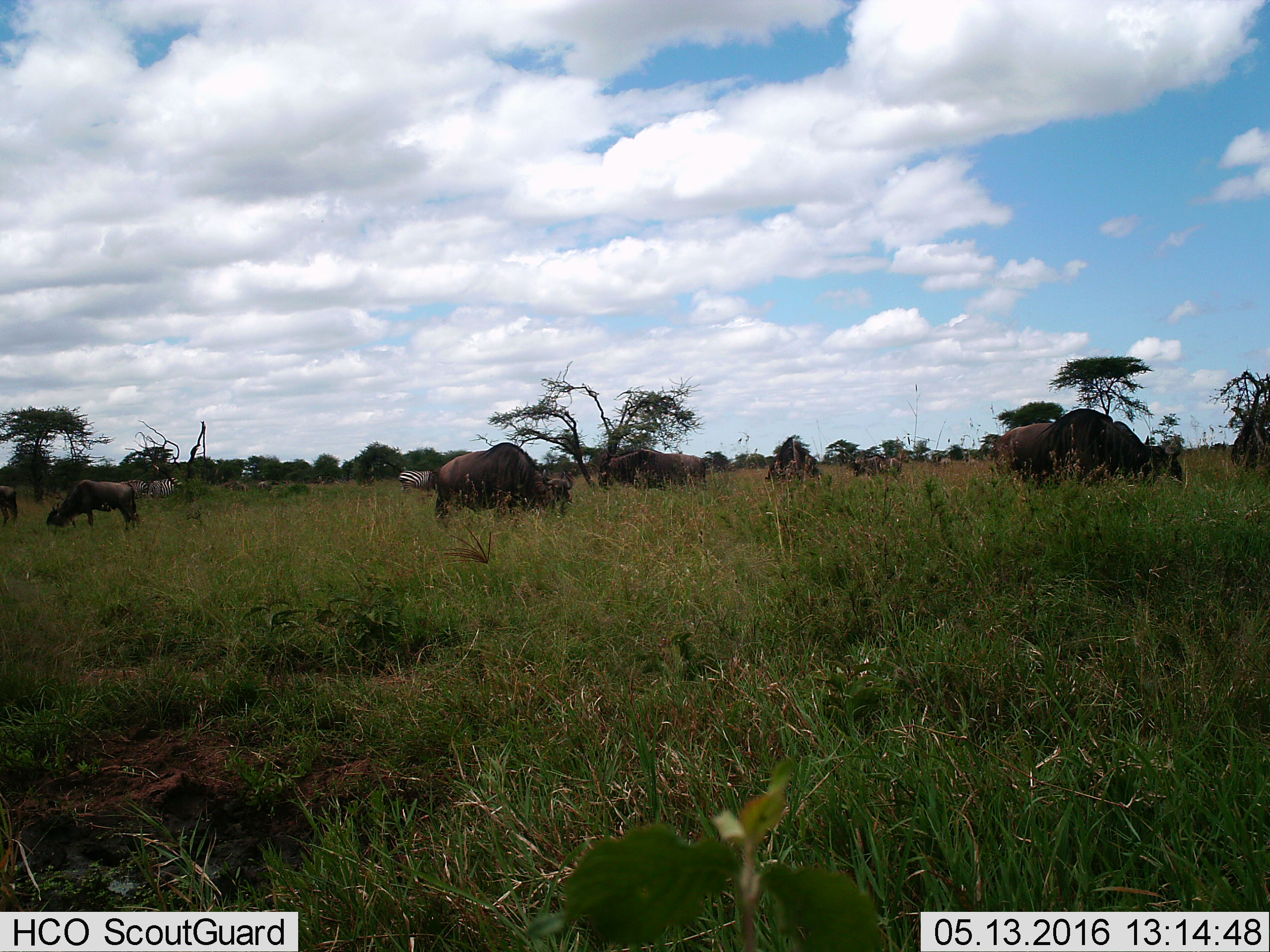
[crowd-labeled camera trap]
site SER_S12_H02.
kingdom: Animalia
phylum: Chordata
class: Mammalia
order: Artiodactyla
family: Bovidae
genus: Connochaetes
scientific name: Connochaetes taurinus taurinus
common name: blue wildebeest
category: wildebeestblue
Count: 11-50.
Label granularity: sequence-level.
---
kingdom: Animalia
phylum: Chordata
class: Mammalia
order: Perissodactyla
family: Equidae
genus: Equus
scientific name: Equus quagga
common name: plains zebra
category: zebraplains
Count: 3.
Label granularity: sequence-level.